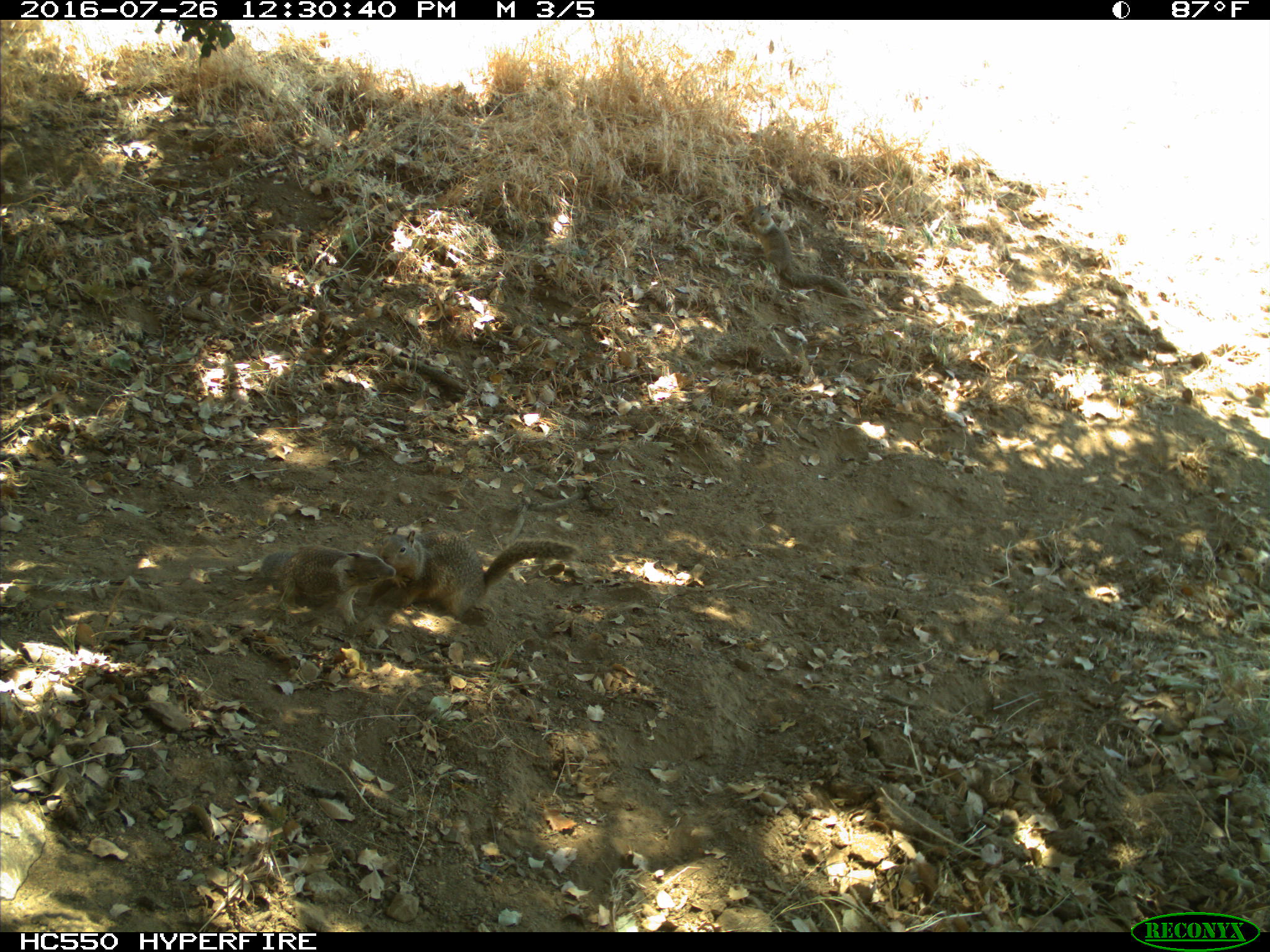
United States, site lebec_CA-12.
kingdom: Animalia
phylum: Chordata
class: Mammalia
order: Rodentia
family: Sciuridae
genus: Otospermophilus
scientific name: Otospermophilus beecheyi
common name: california ground squirrel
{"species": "Otospermophilus beecheyi (california ground squirrel)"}